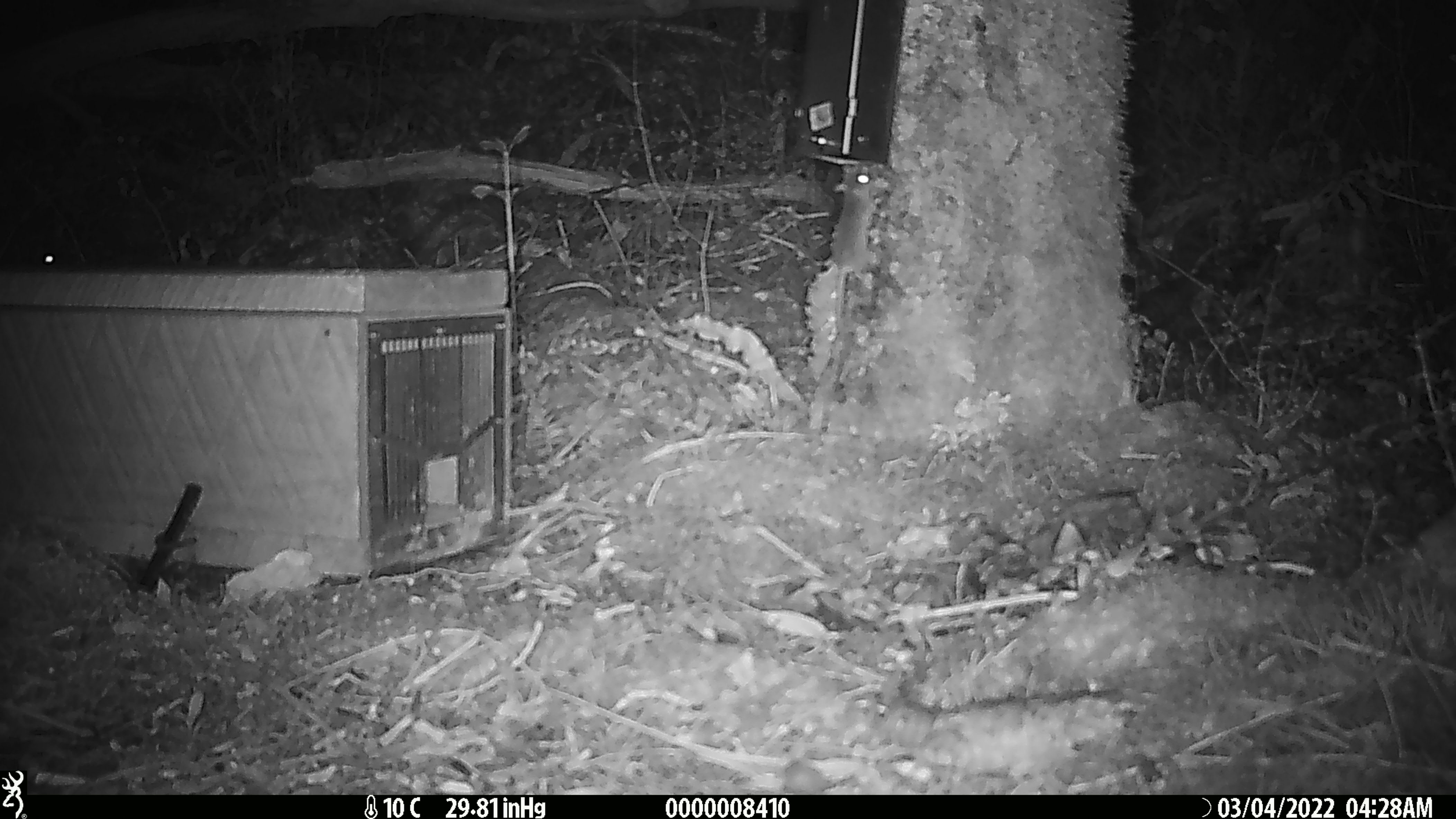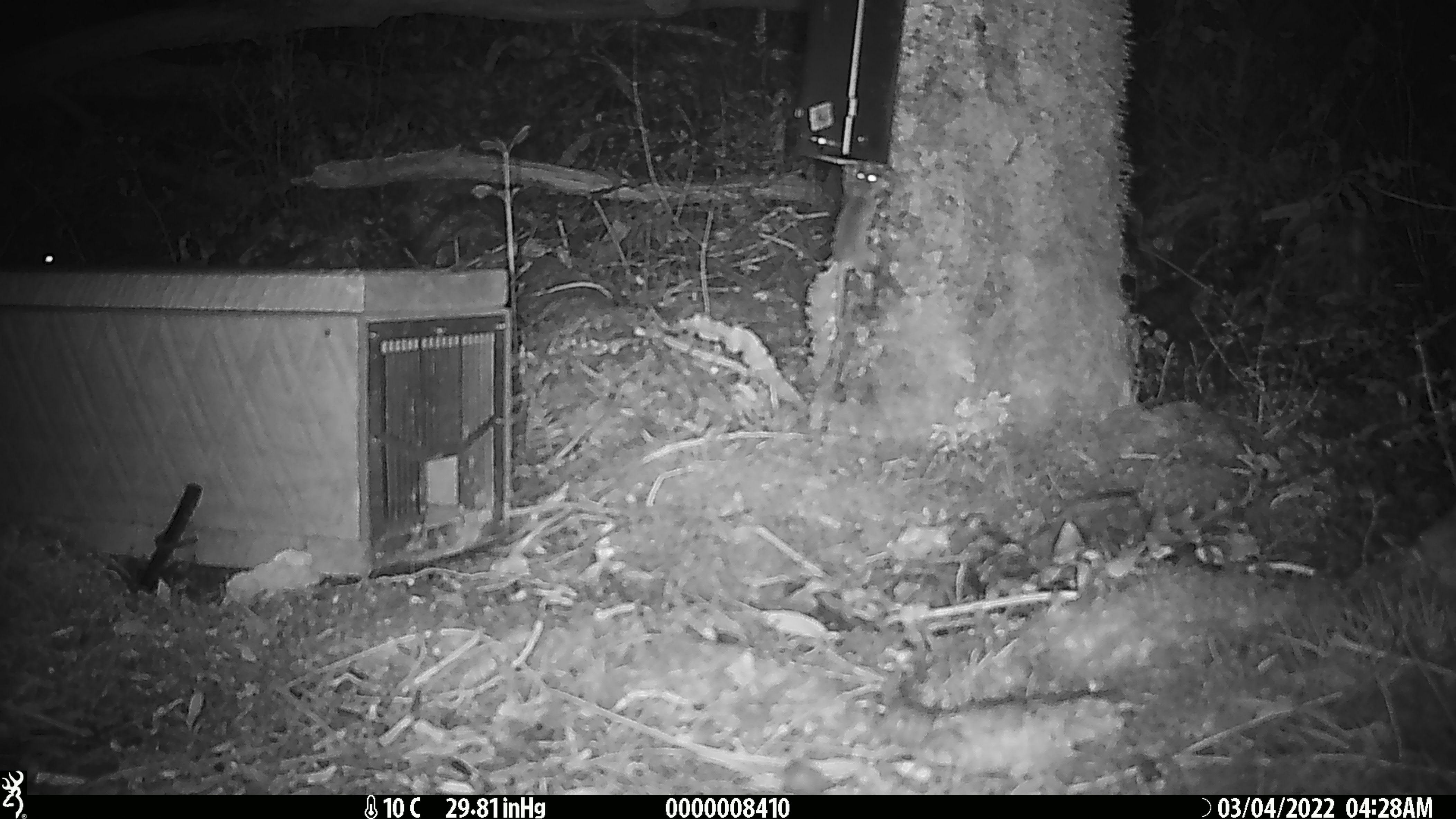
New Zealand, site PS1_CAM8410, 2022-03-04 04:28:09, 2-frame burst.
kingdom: Animalia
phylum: Chordata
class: Mammalia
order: Rodentia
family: Muridae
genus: Mus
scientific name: Mus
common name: mouse